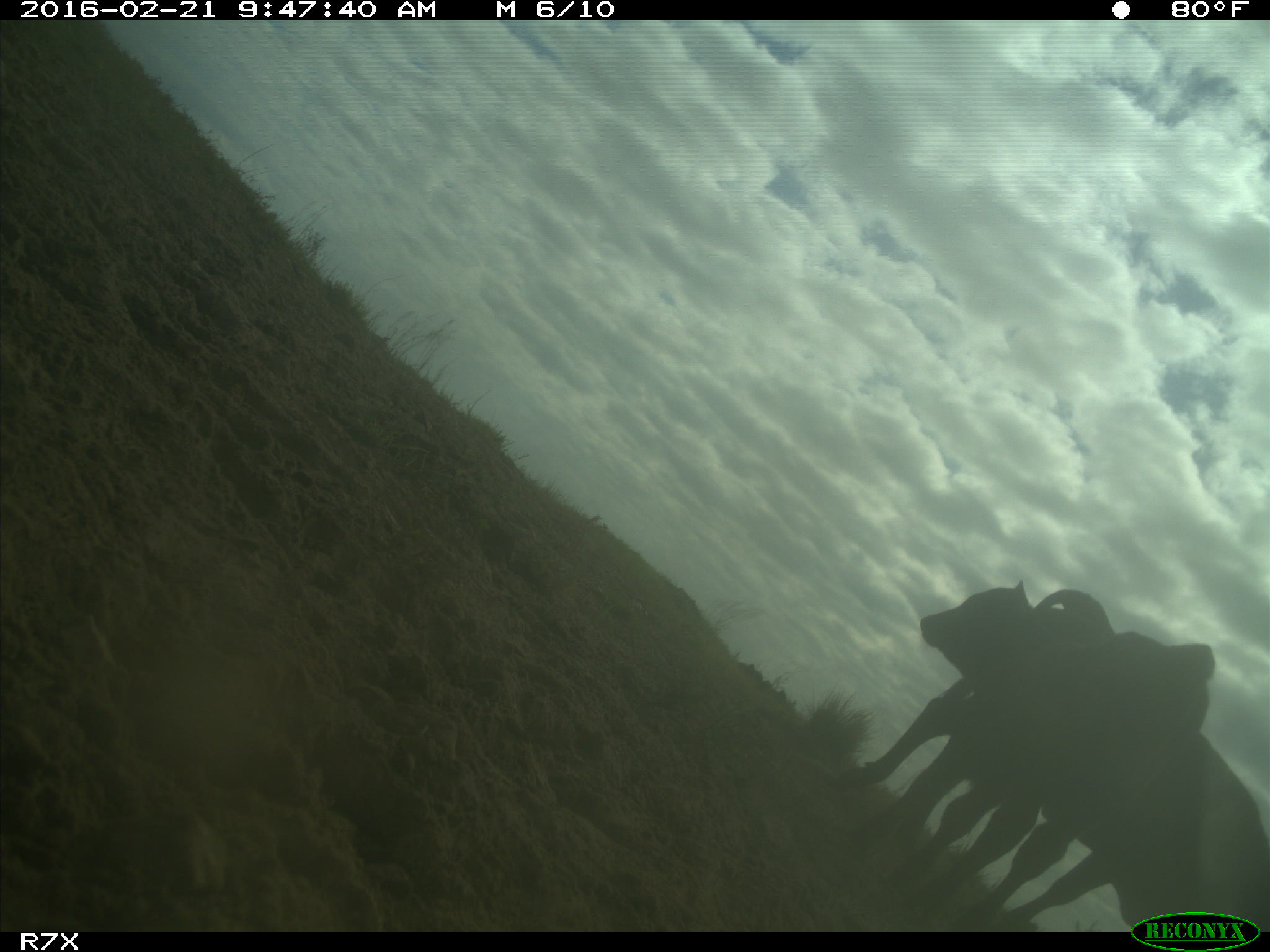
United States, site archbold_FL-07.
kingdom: Animalia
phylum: Chordata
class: Mammalia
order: Artiodactyla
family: Bovidae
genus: Bos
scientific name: Bos taurus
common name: domestic cow